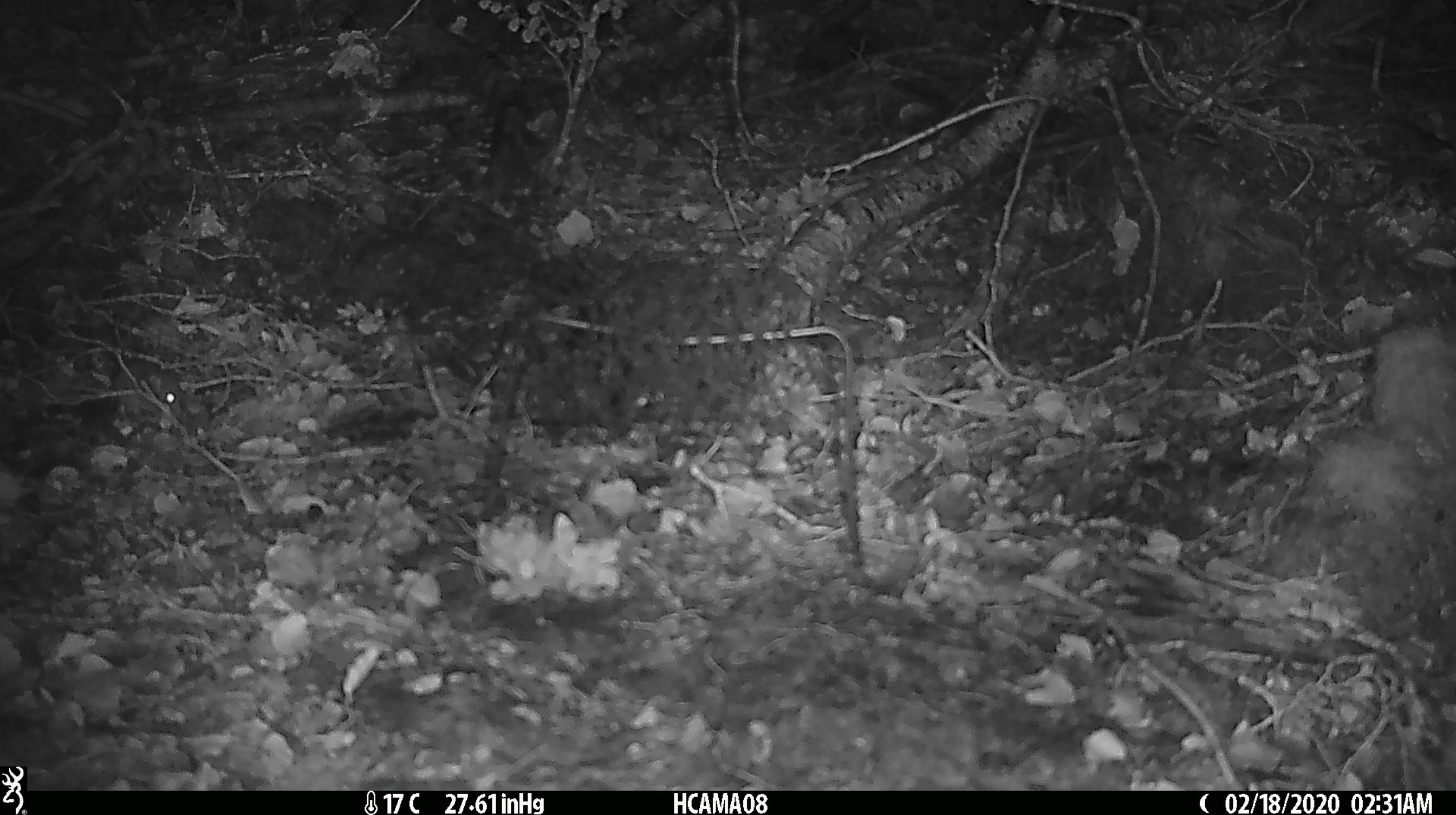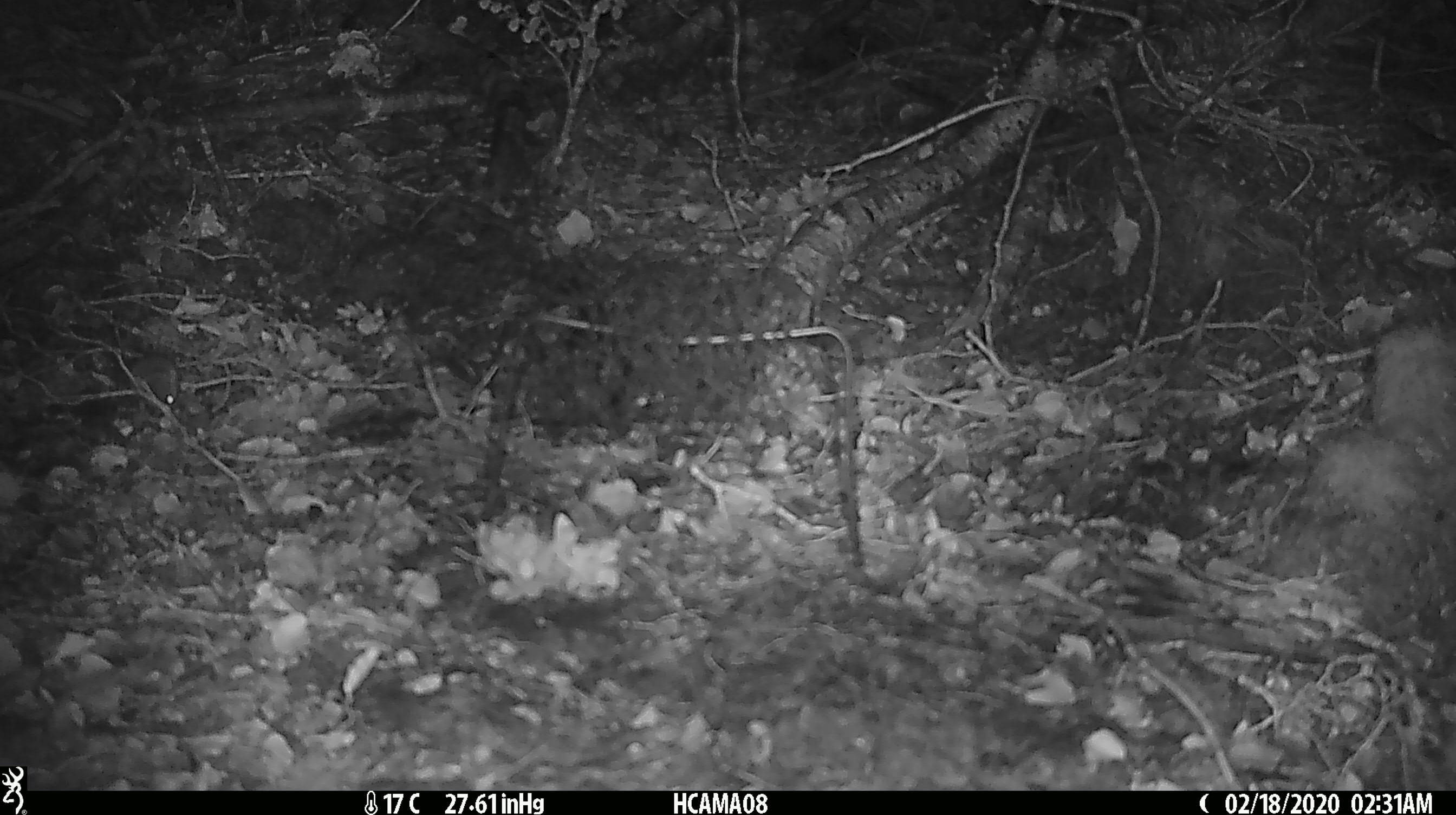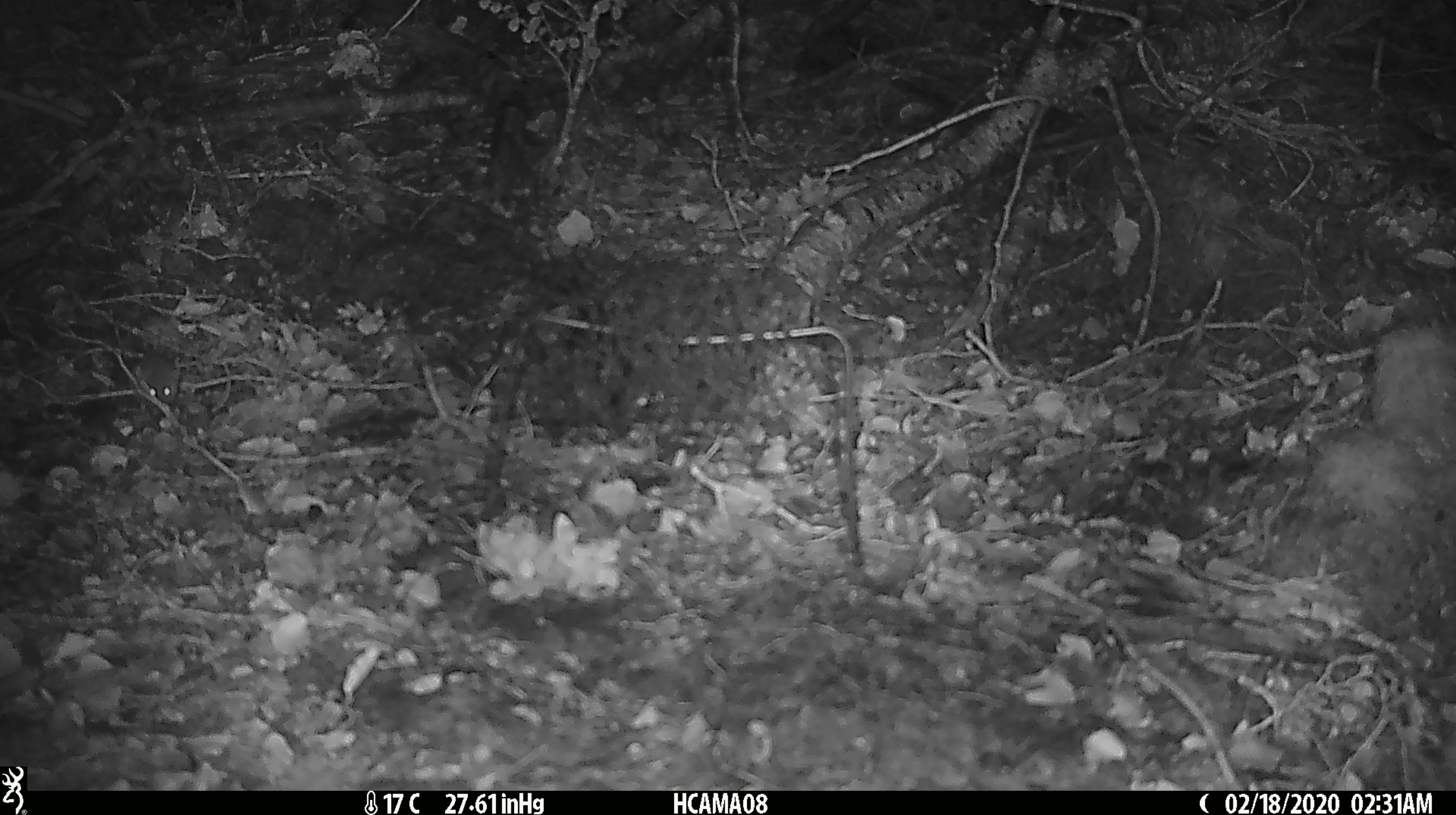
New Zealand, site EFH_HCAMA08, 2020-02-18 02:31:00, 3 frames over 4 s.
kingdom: Animalia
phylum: Chordata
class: Mammalia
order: Rodentia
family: Muridae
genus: Mus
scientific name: Mus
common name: mouse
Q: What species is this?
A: Mouse (Mus).